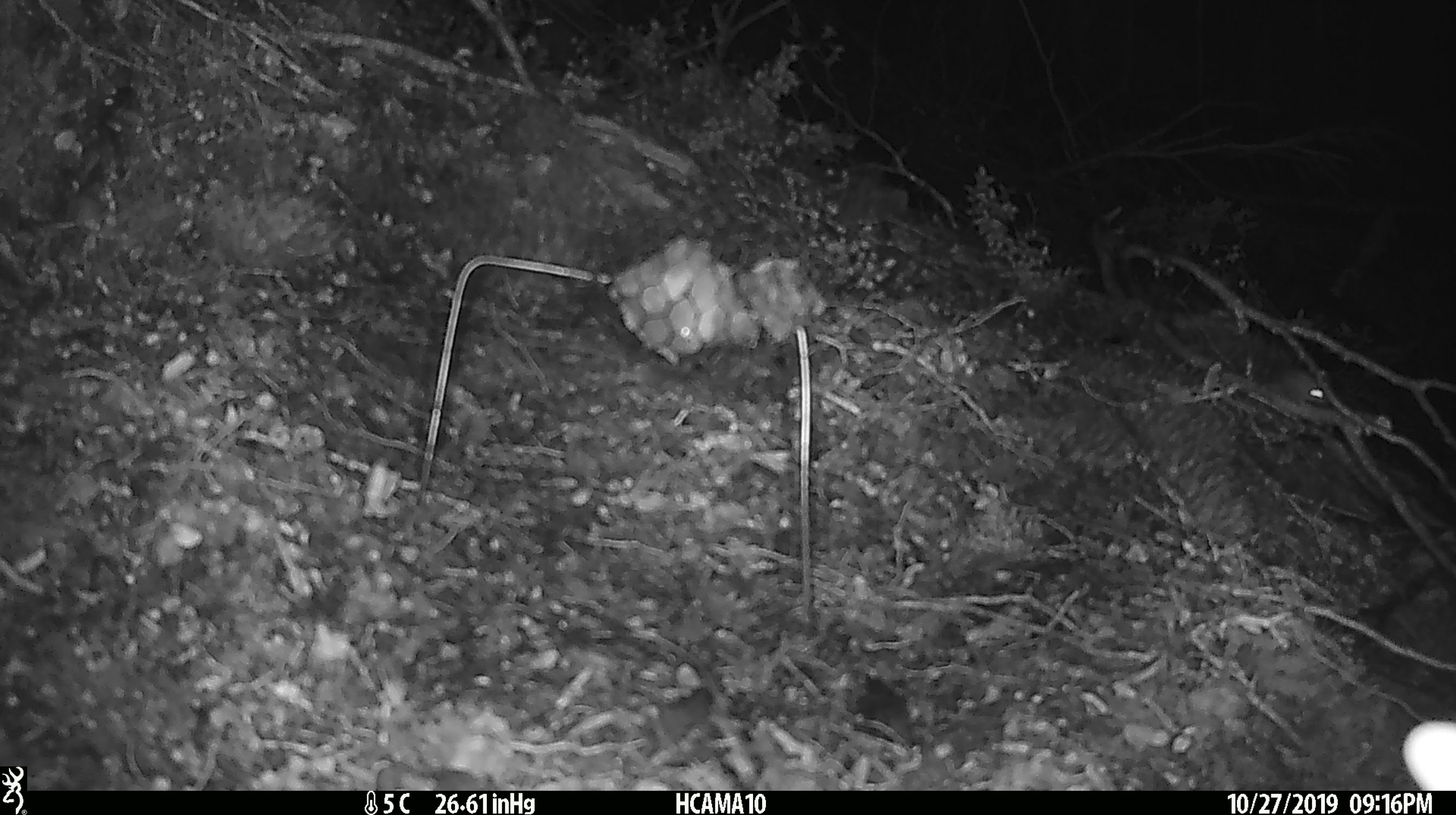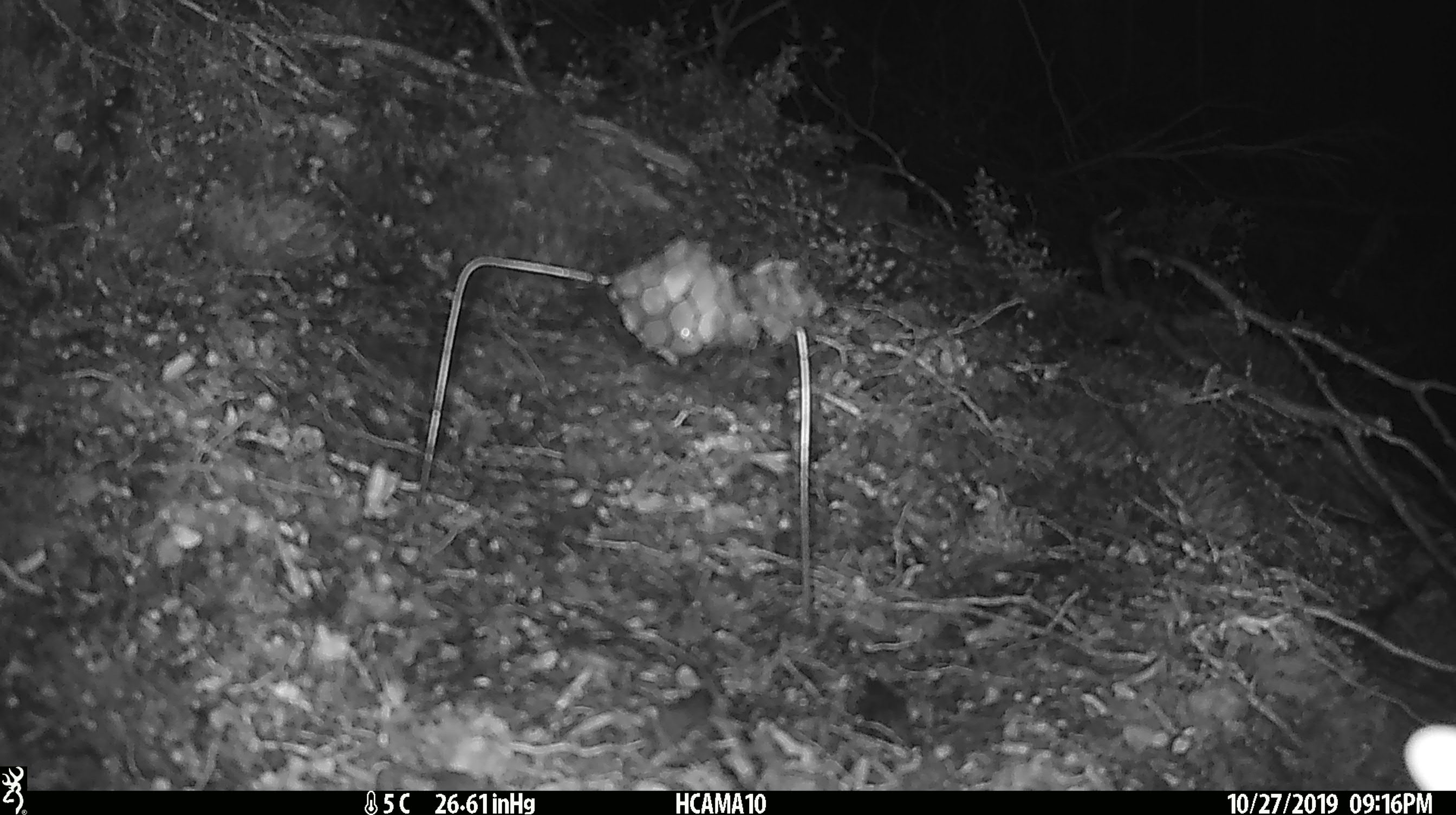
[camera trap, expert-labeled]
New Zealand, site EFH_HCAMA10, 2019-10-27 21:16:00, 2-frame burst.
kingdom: Animalia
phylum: Chordata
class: Mammalia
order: Rodentia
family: Muridae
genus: Mus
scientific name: Mus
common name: mouse